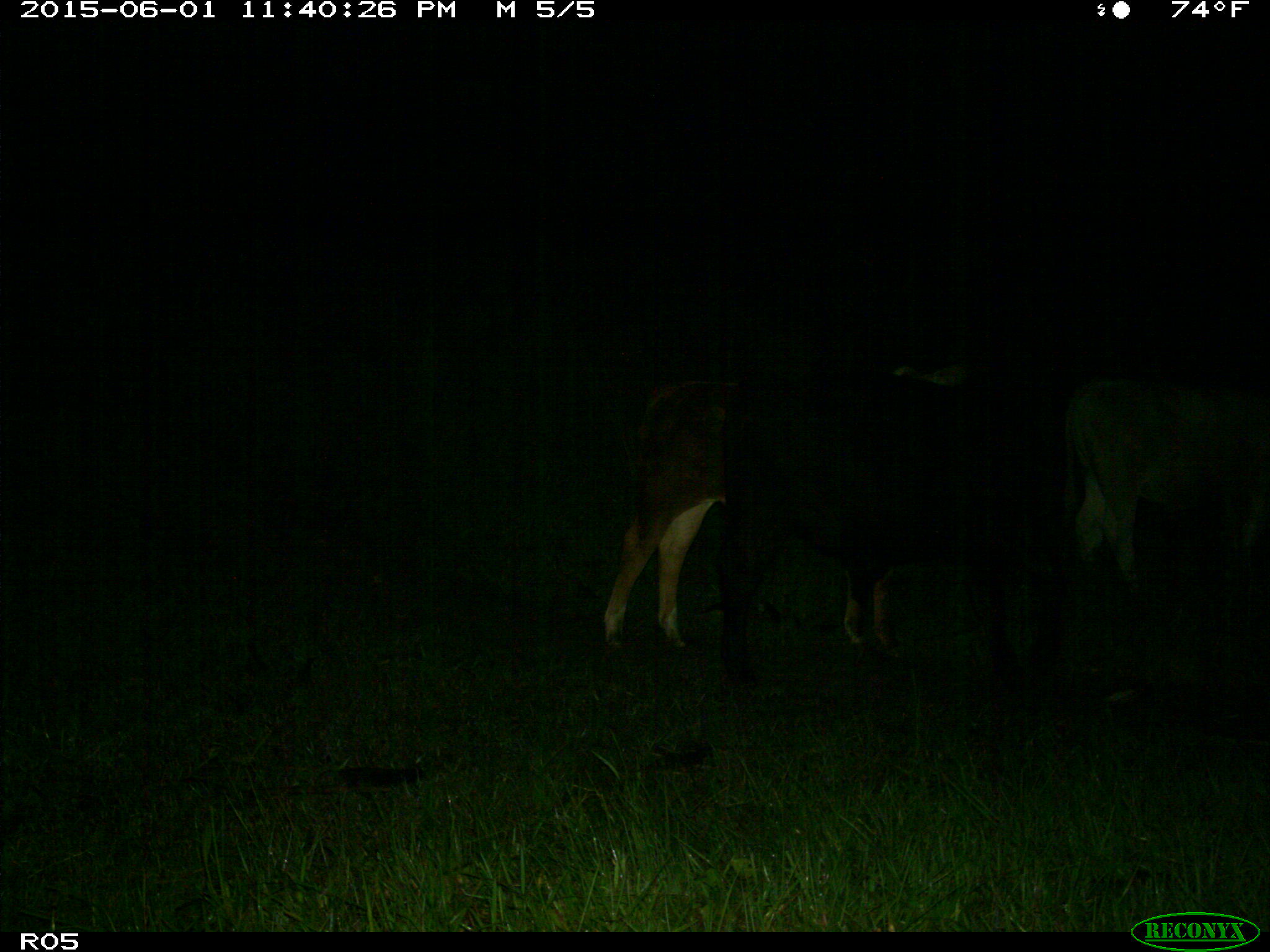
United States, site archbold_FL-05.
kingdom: Animalia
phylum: Chordata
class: Mammalia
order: Artiodactyla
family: Bovidae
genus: Bos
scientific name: Bos taurus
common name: domestic cow